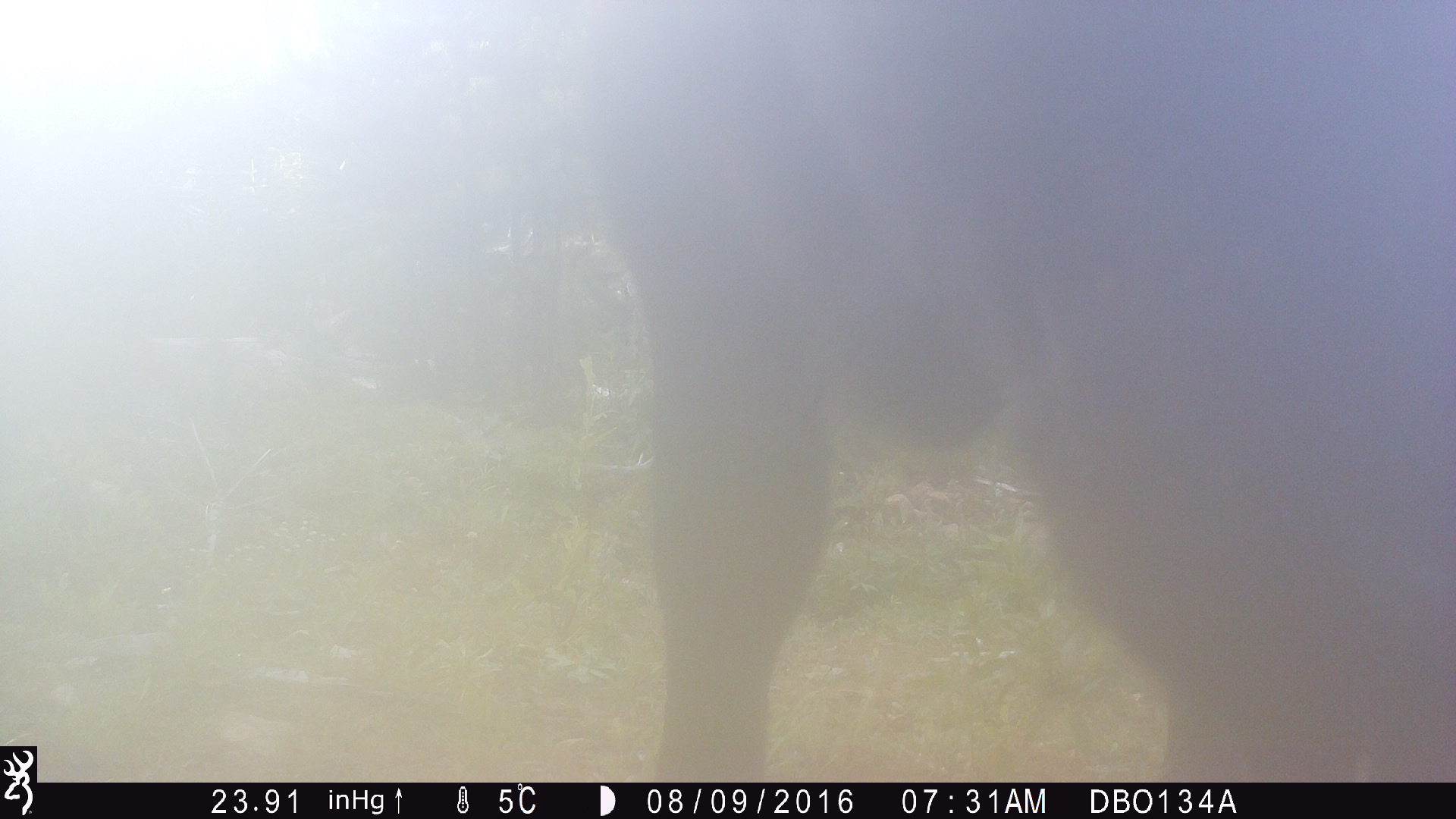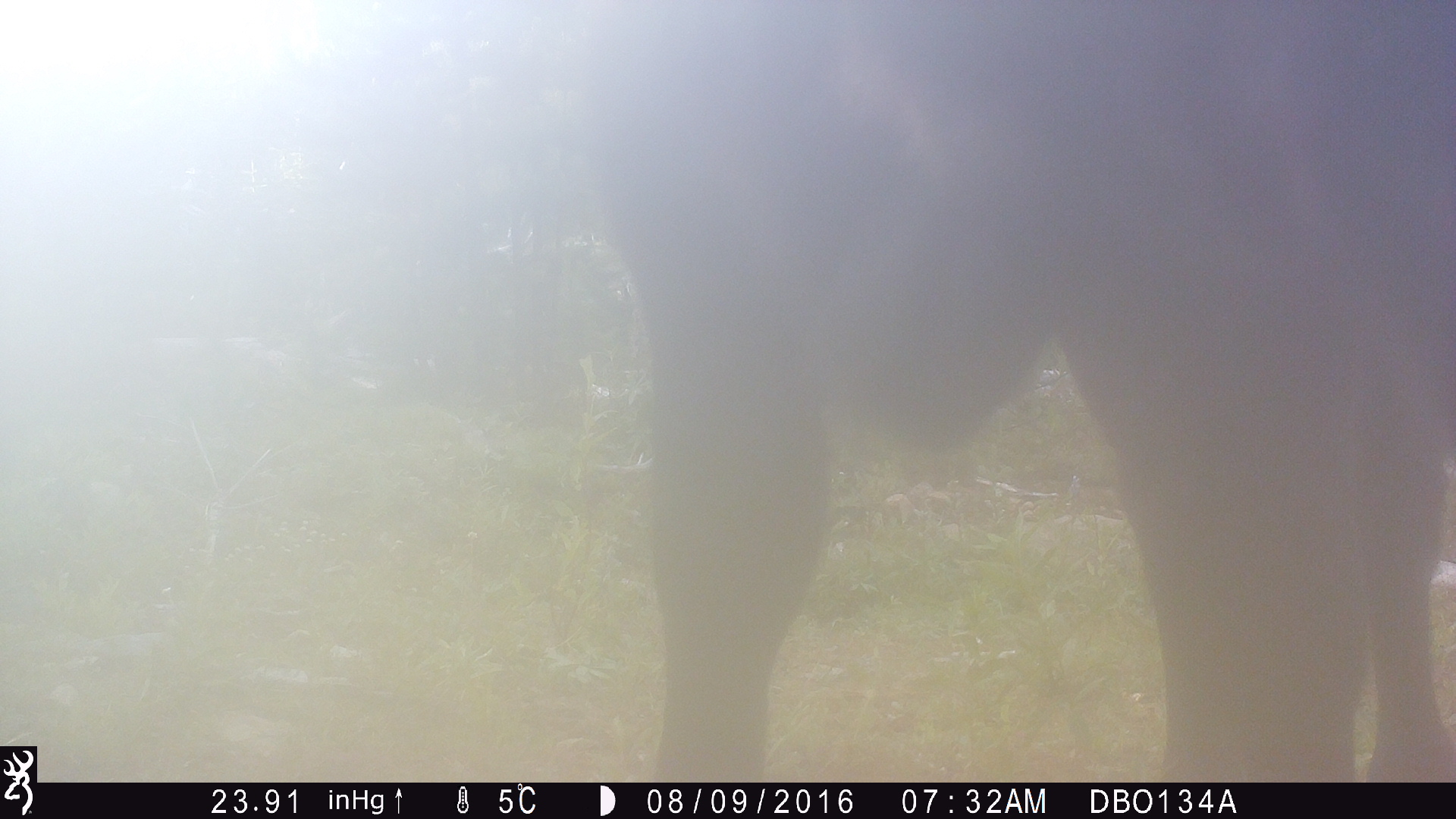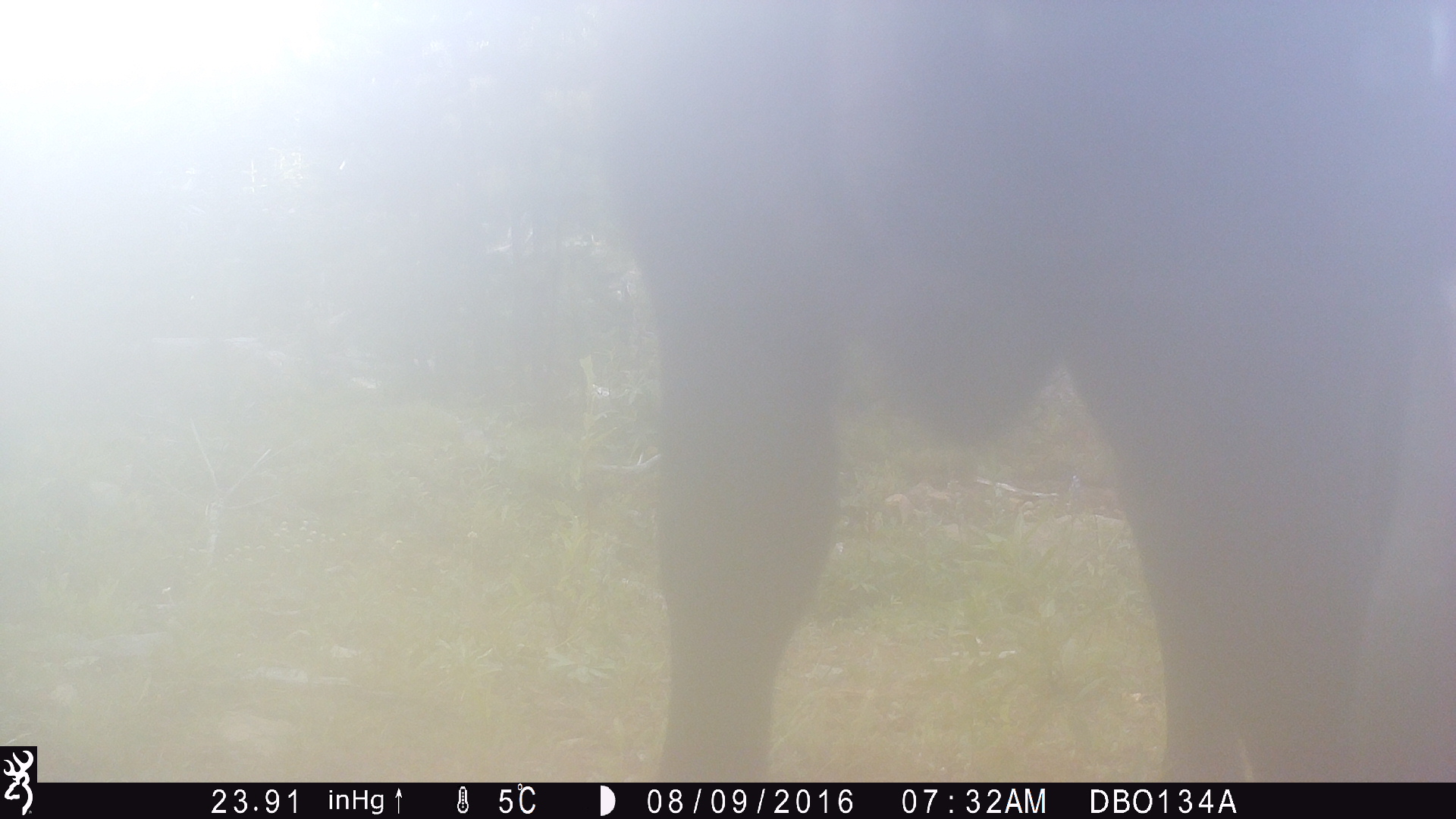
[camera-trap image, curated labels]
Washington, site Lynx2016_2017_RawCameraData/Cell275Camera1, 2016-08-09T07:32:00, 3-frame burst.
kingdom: Animalia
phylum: Chordata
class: Mammalia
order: Artiodactyla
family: Bovidae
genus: Bos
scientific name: Bos taurus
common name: domestic cattle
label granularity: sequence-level